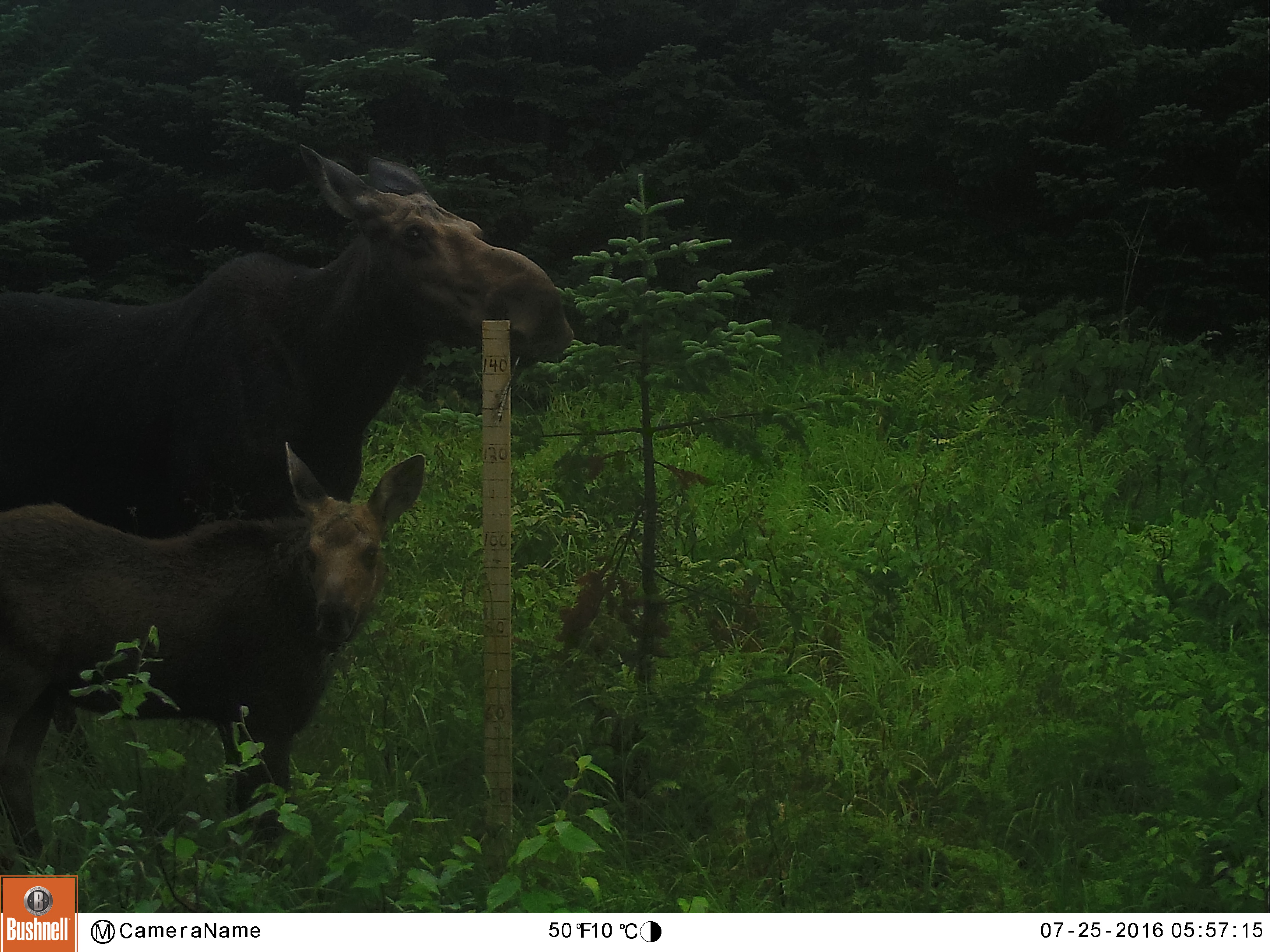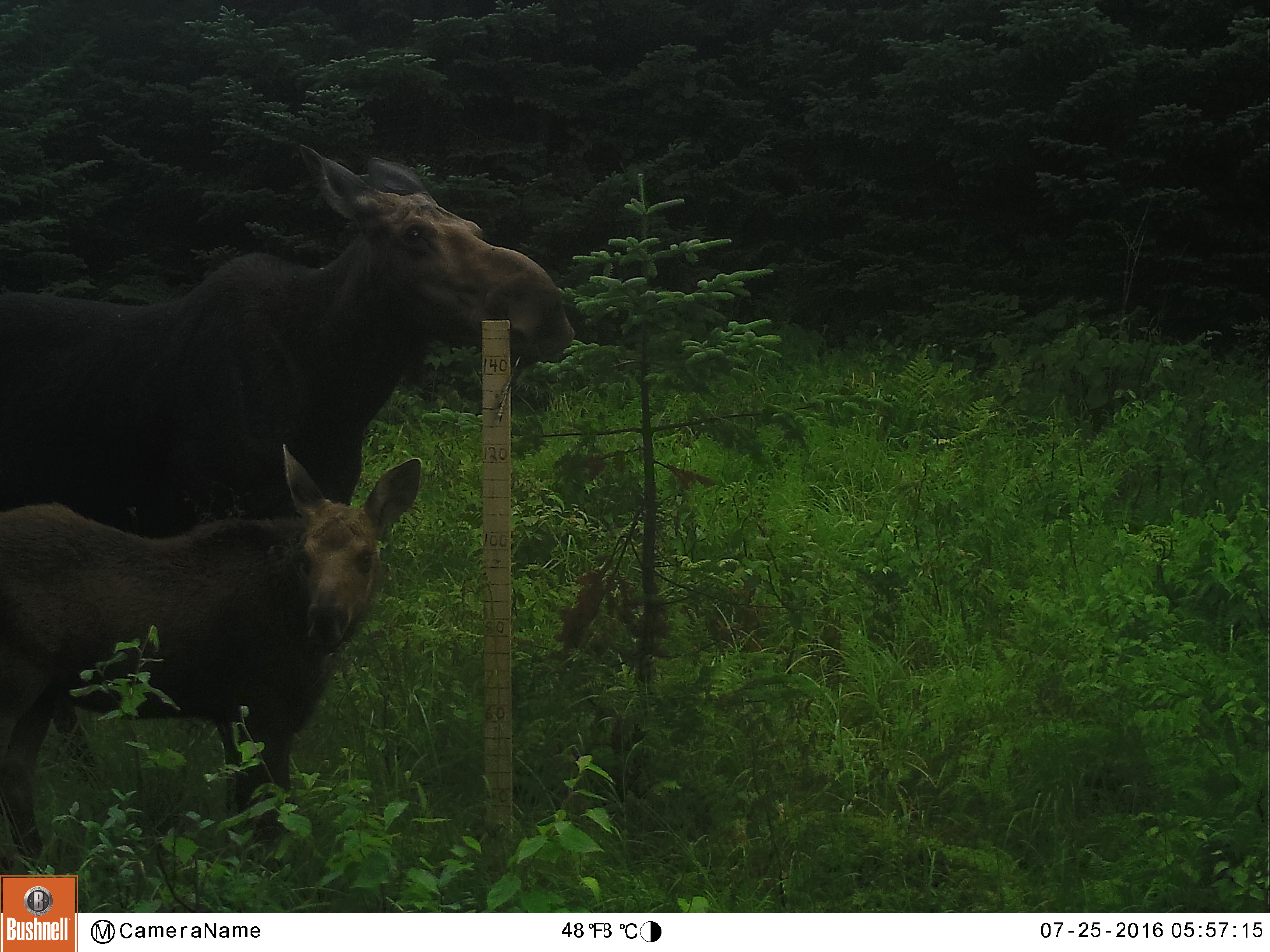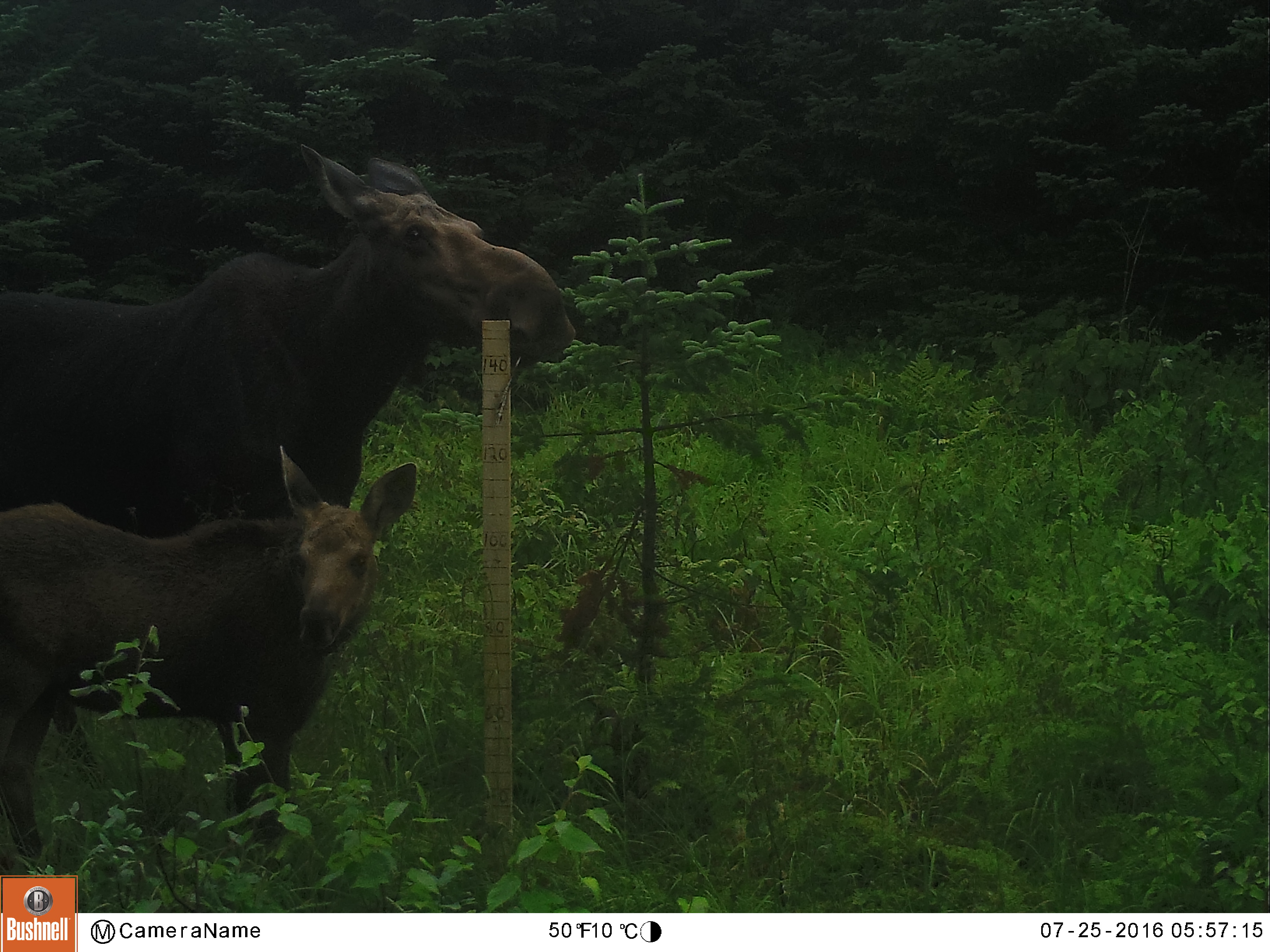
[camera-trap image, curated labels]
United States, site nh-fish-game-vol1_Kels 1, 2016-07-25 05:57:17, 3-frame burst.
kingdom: Animalia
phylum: Chordata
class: Mammalia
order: Artiodactyla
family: Cervidae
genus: Alces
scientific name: Alces alces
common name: moose